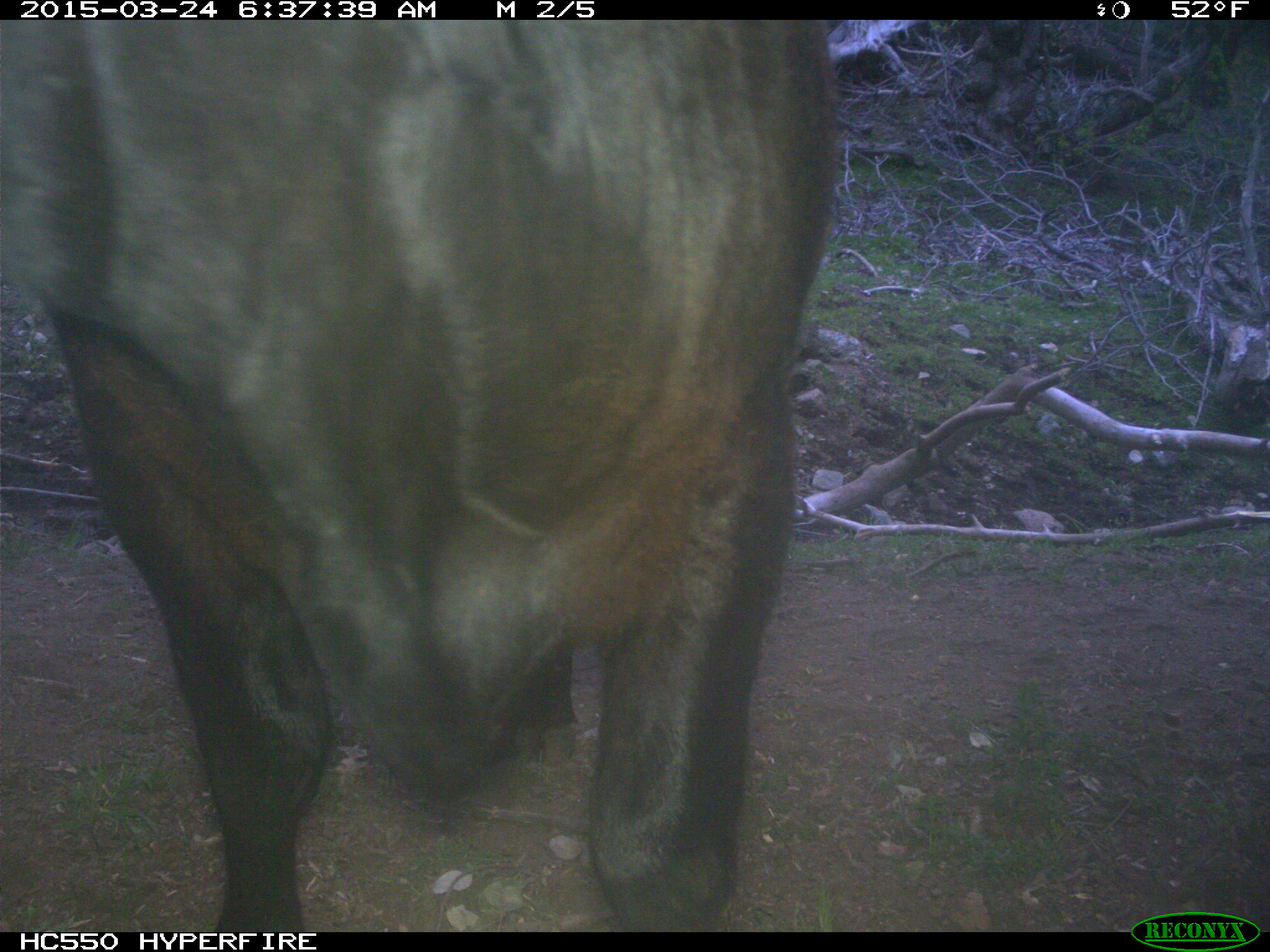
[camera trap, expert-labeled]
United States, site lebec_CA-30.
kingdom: Animalia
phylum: Chordata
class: Mammalia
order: Artiodactyla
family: Bovidae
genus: Bos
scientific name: Bos taurus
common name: domestic cow